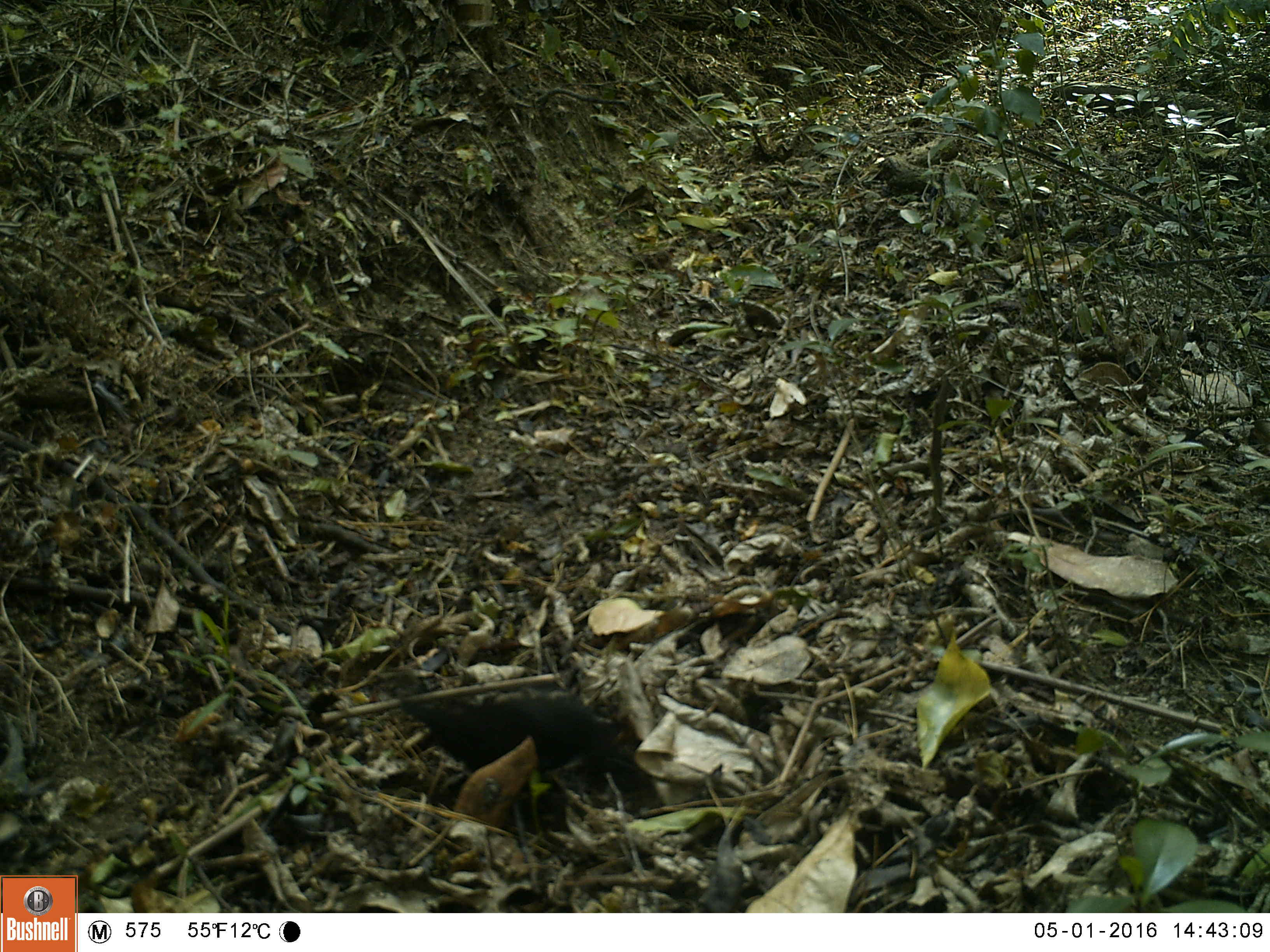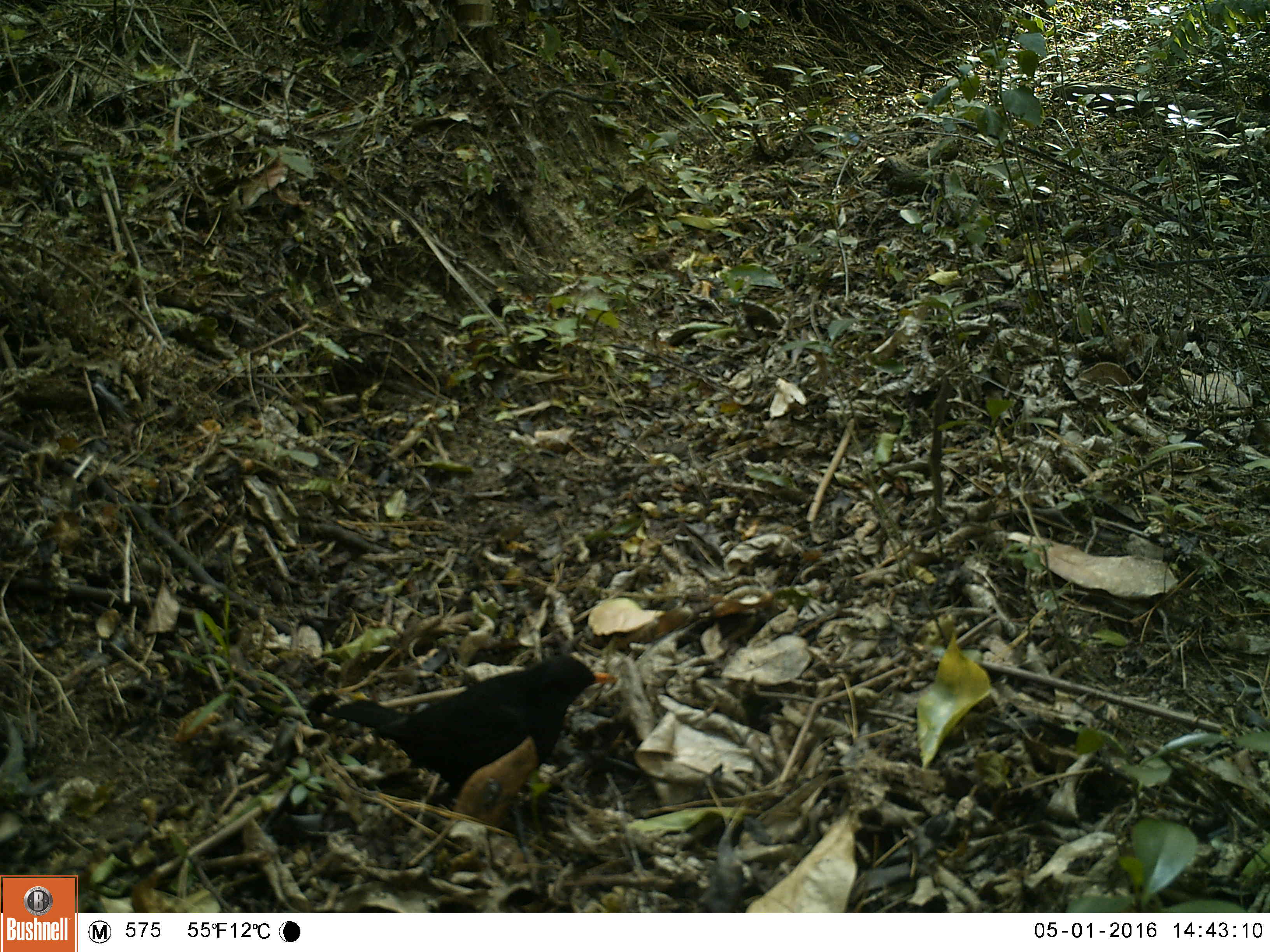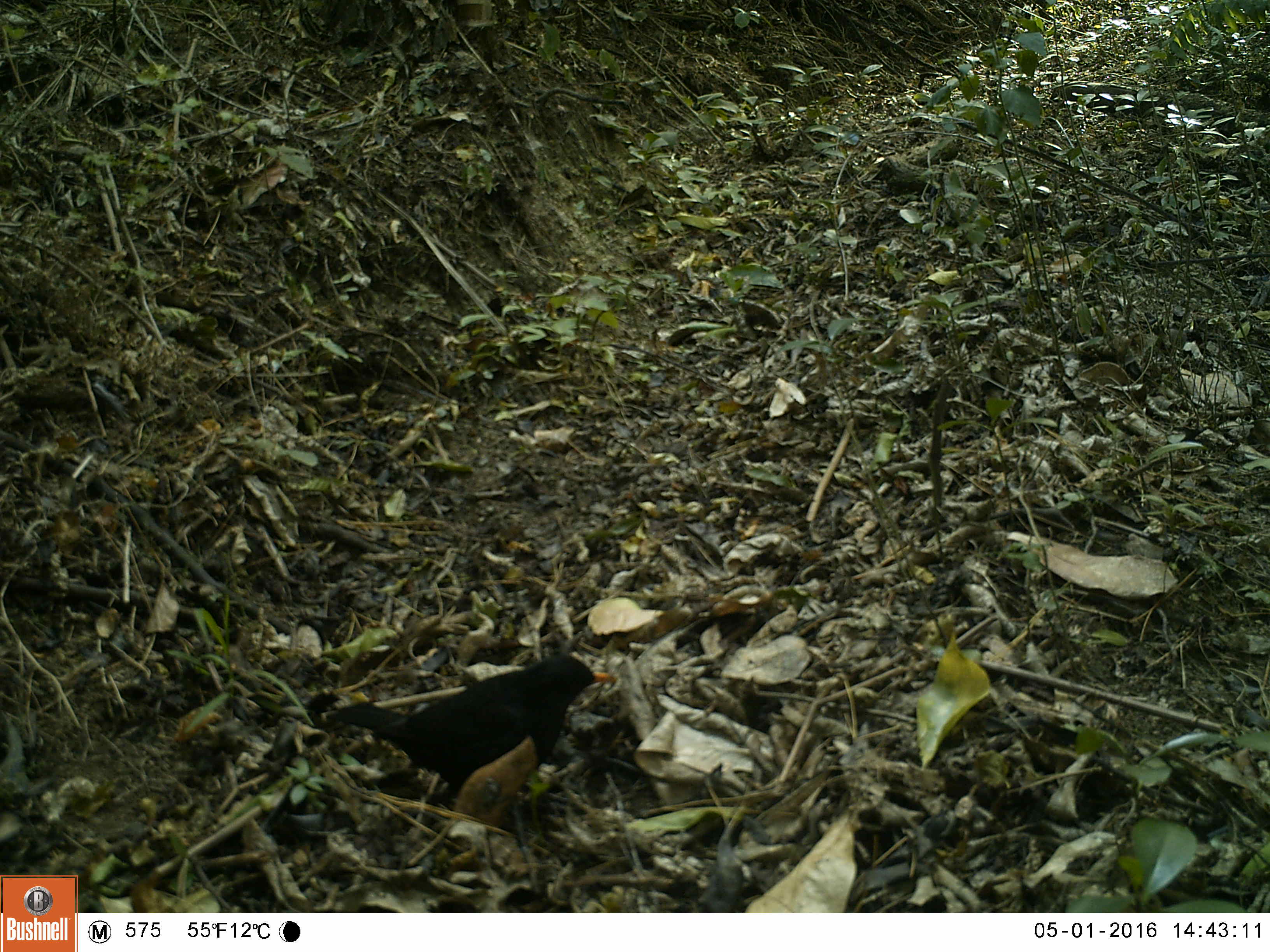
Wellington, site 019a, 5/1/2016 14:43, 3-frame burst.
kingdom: Animalia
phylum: Chordata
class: Aves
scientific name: Aves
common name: bird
Bird (Aves).